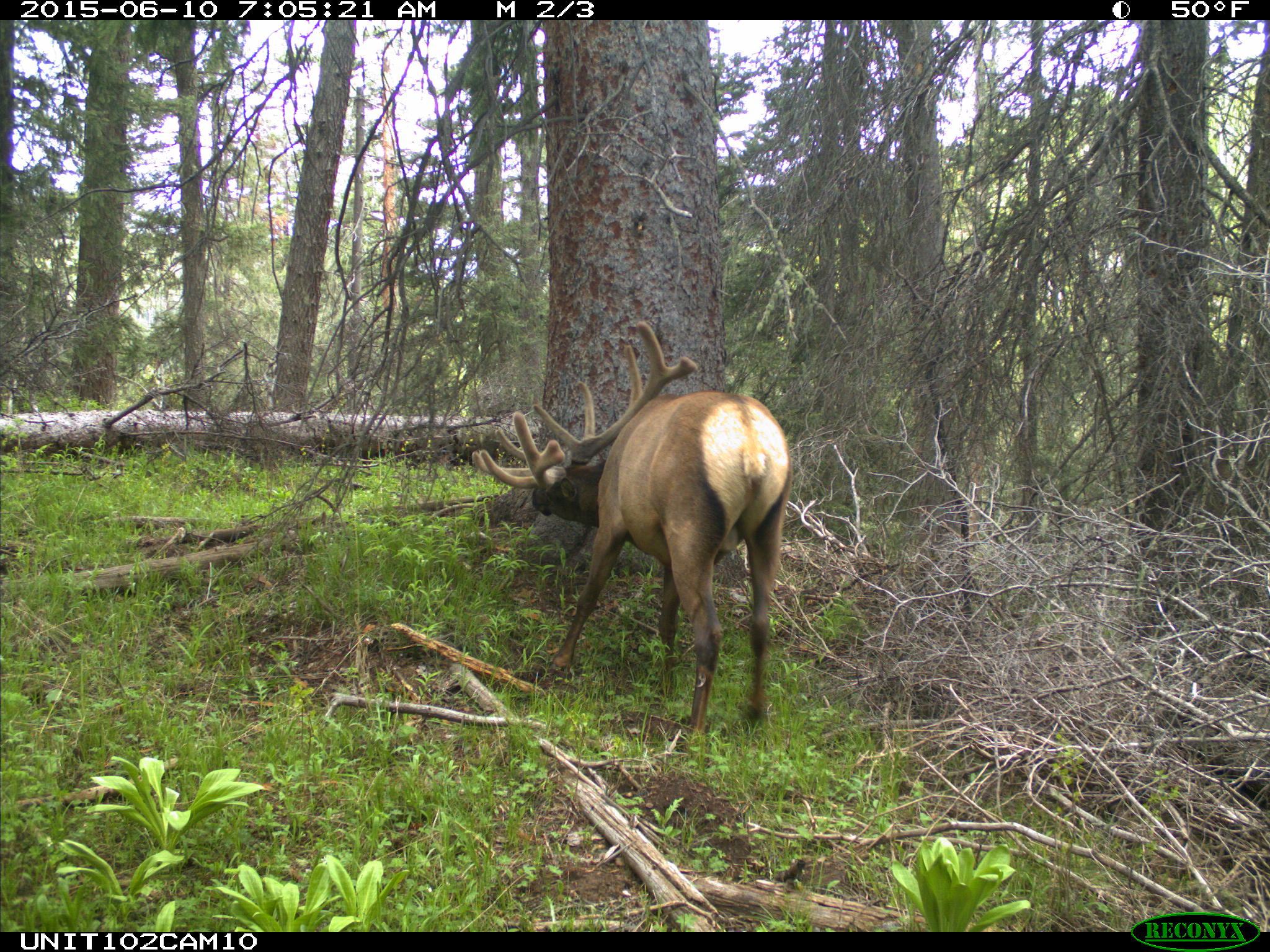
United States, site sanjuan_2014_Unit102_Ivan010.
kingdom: Animalia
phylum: Chordata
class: Mammalia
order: Artiodactyla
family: Cervidae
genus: Cervus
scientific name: Cervus elaphus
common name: red deer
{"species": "Cervus elaphus (red deer)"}